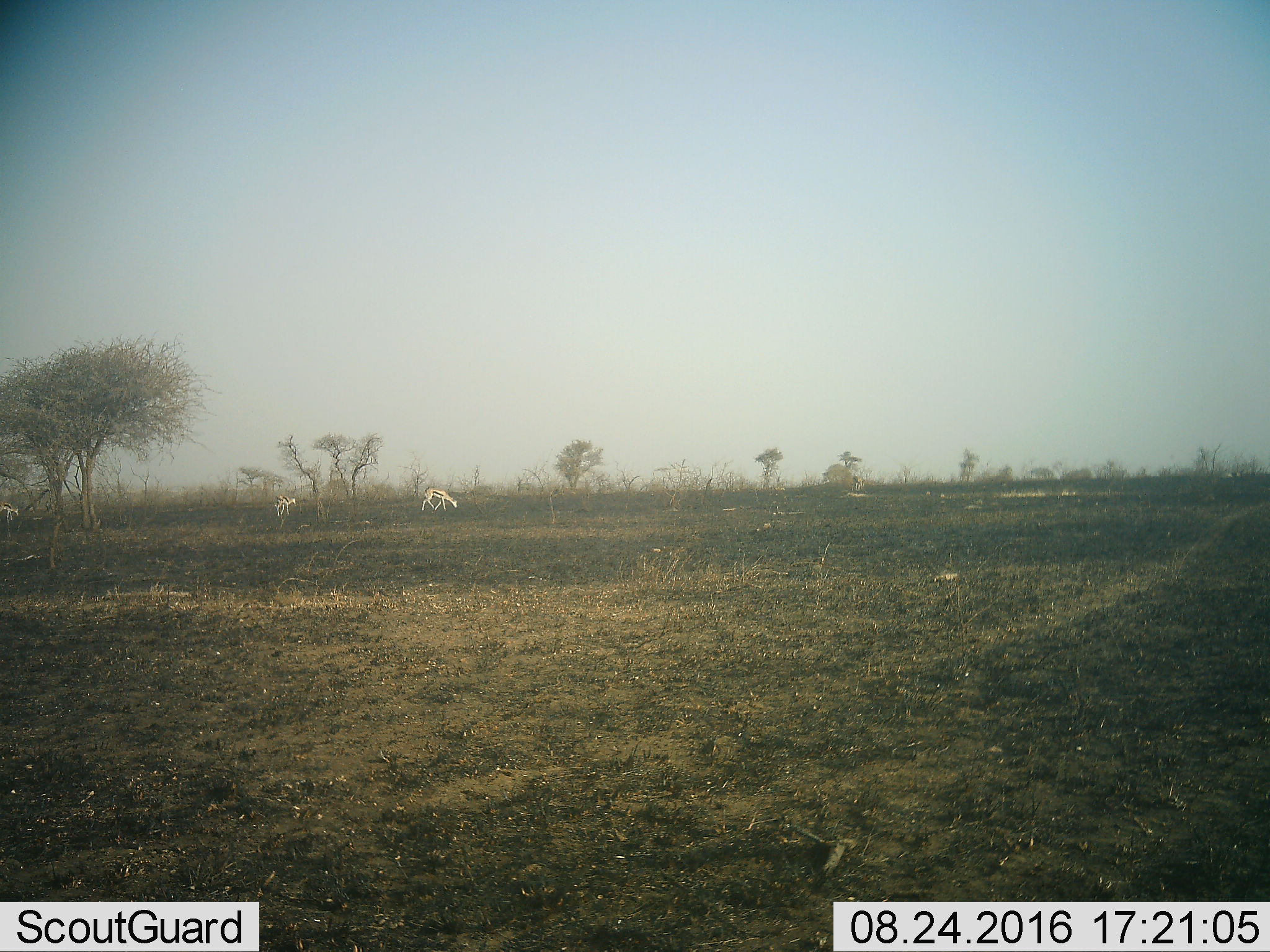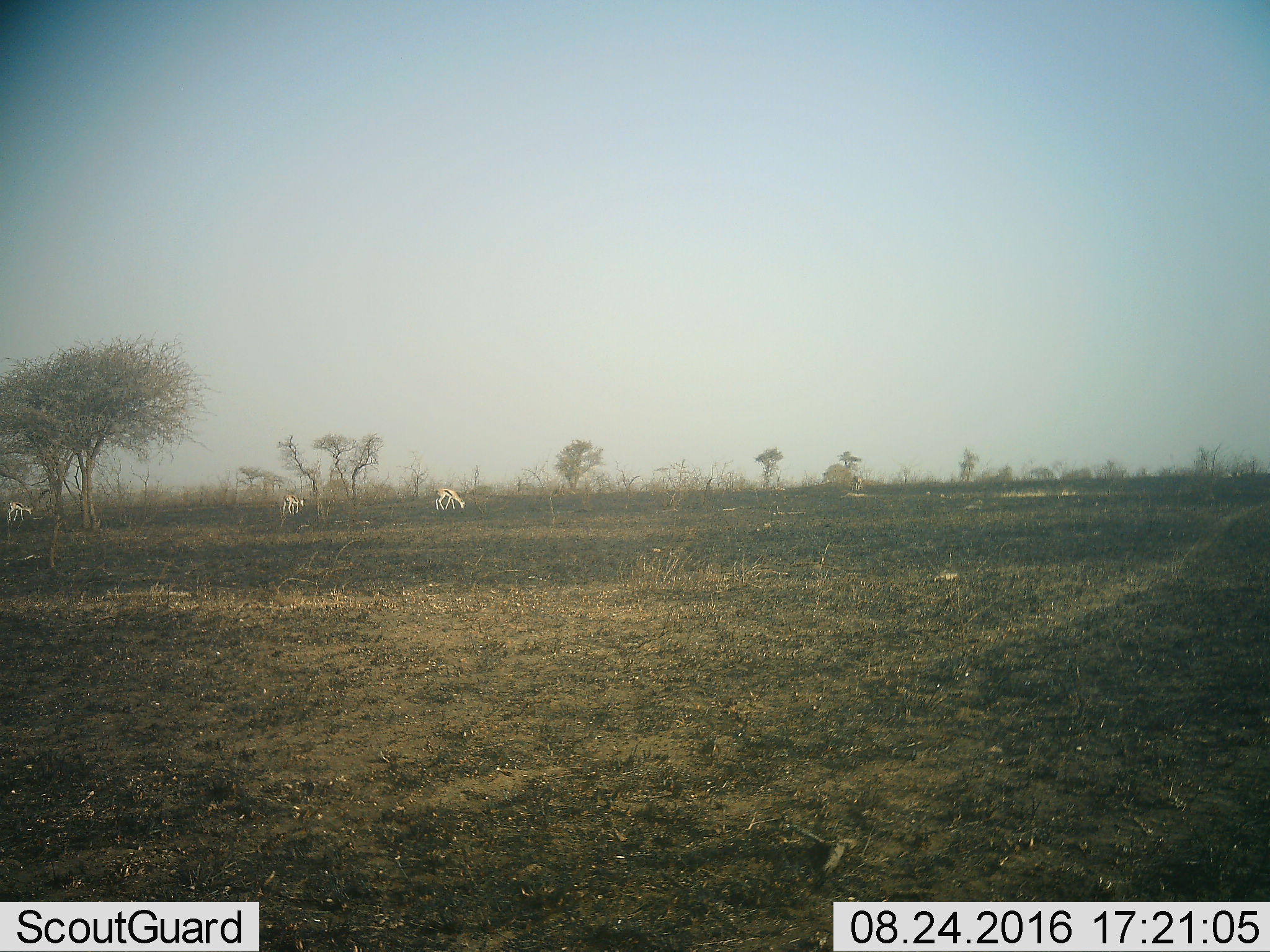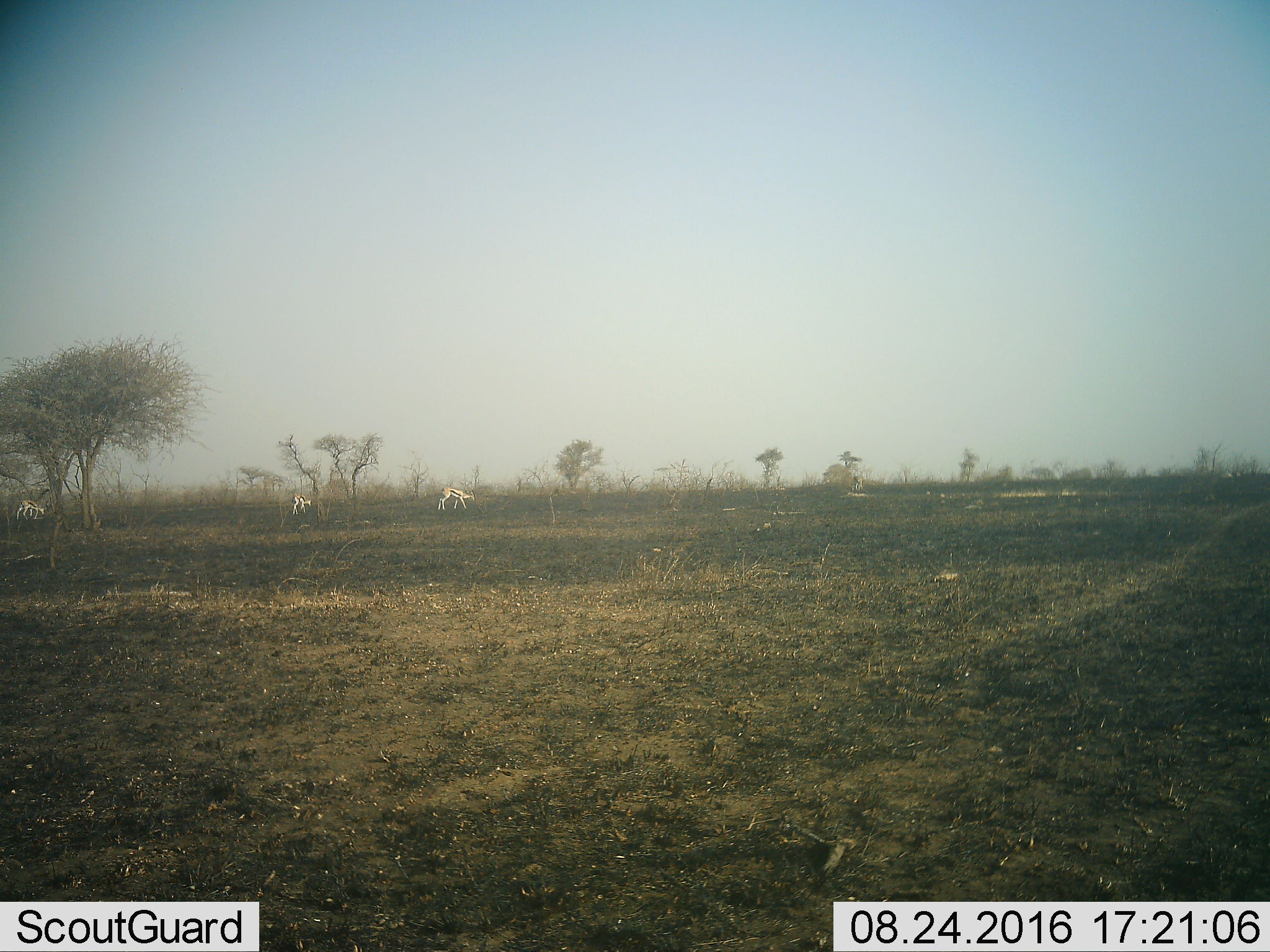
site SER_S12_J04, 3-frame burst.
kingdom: Animalia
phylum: Chordata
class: Mammalia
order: Artiodactyla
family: Bovidae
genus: Eudorcas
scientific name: Eudorcas thomsonii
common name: thomson's gazelle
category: gazellethomsons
Gazellethomsons (thomson's gazelle) (Eudorcas thomsonii), count 4. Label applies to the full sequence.